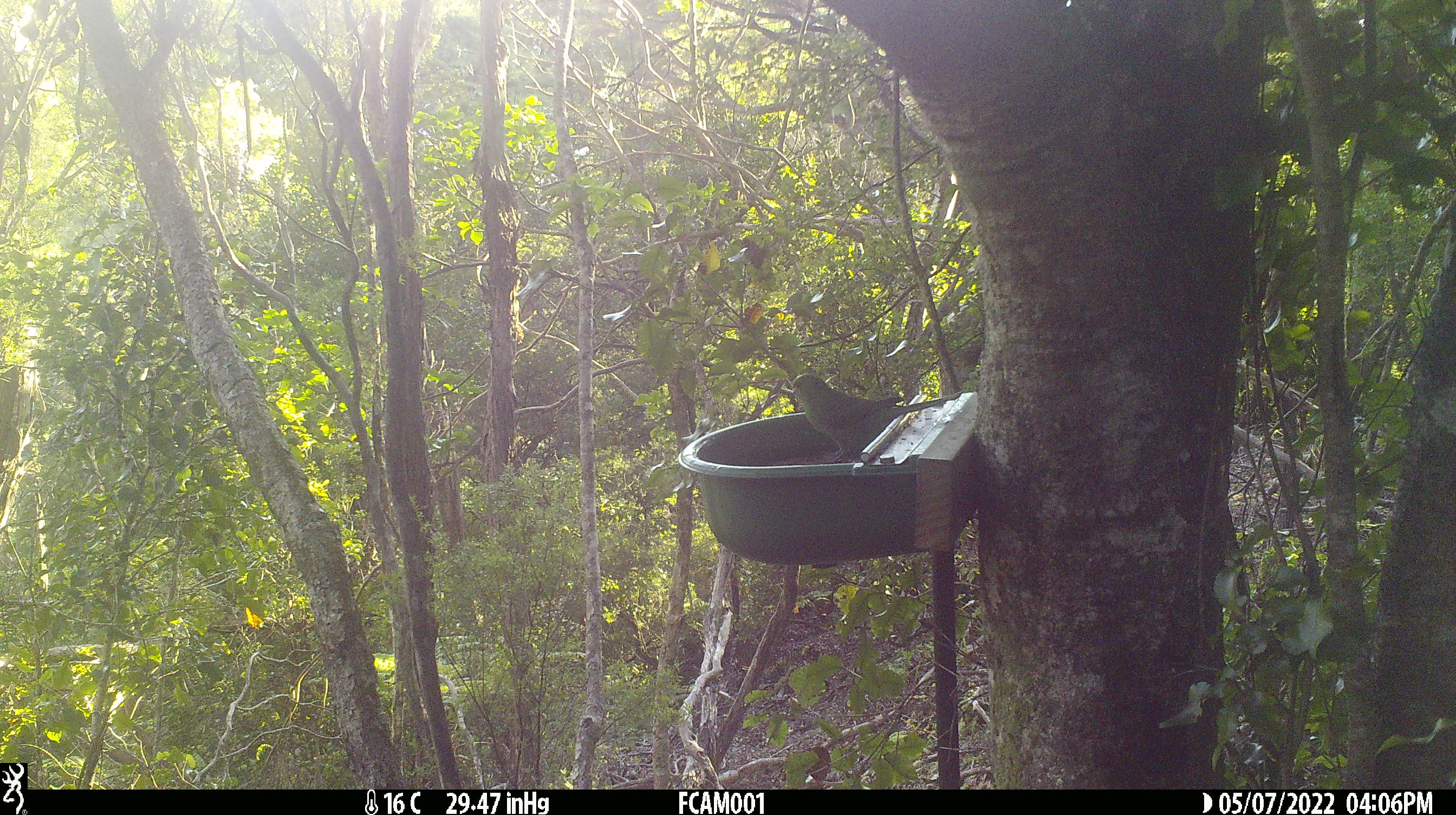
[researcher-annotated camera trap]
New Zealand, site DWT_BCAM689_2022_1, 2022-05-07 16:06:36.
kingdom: Animalia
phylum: Chordata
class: Aves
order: Psittaciformes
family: Psittaculidae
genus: Cyanoramphus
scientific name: Cyanoramphus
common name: parakeet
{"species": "parakeet (Cyanoramphus)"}